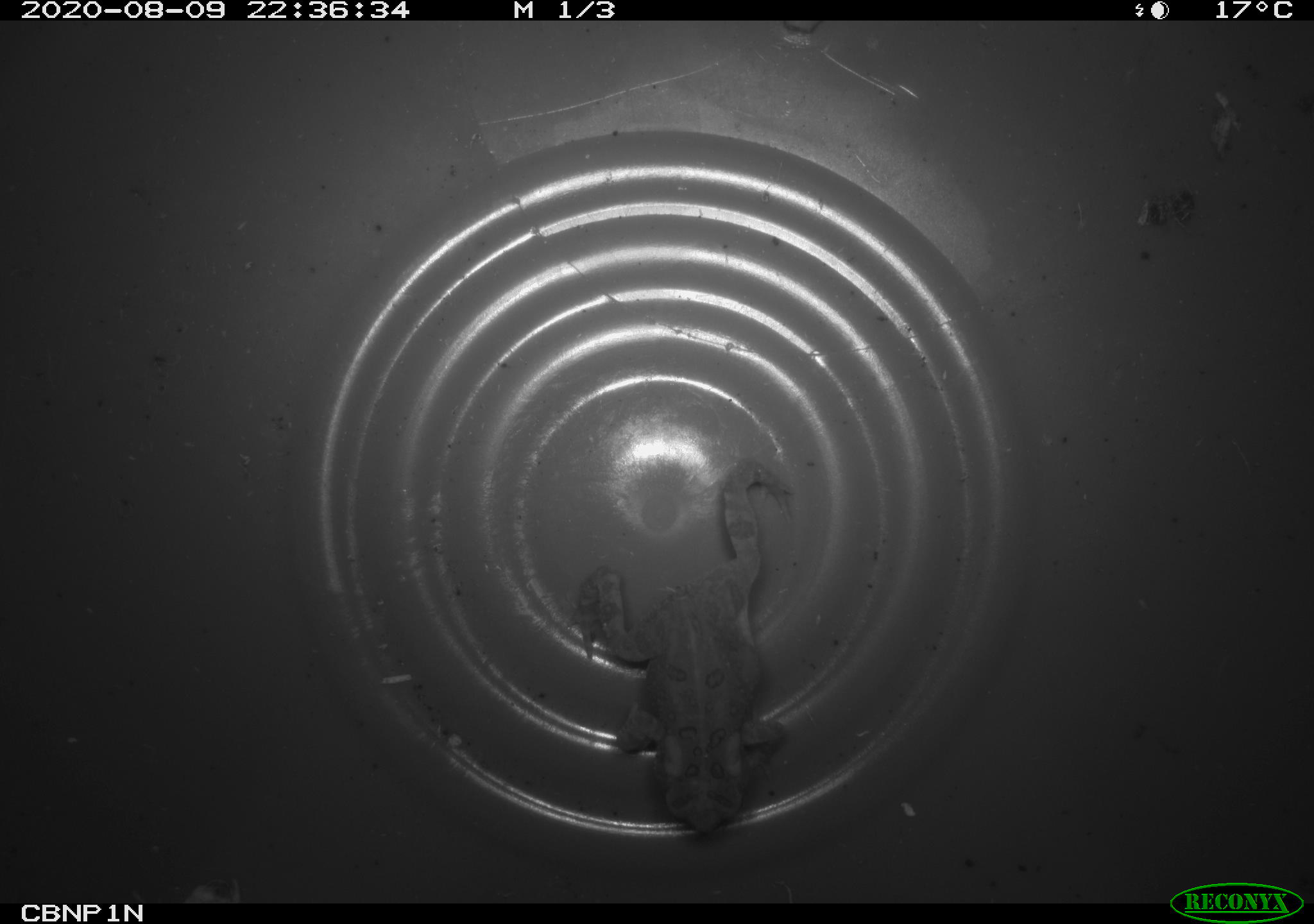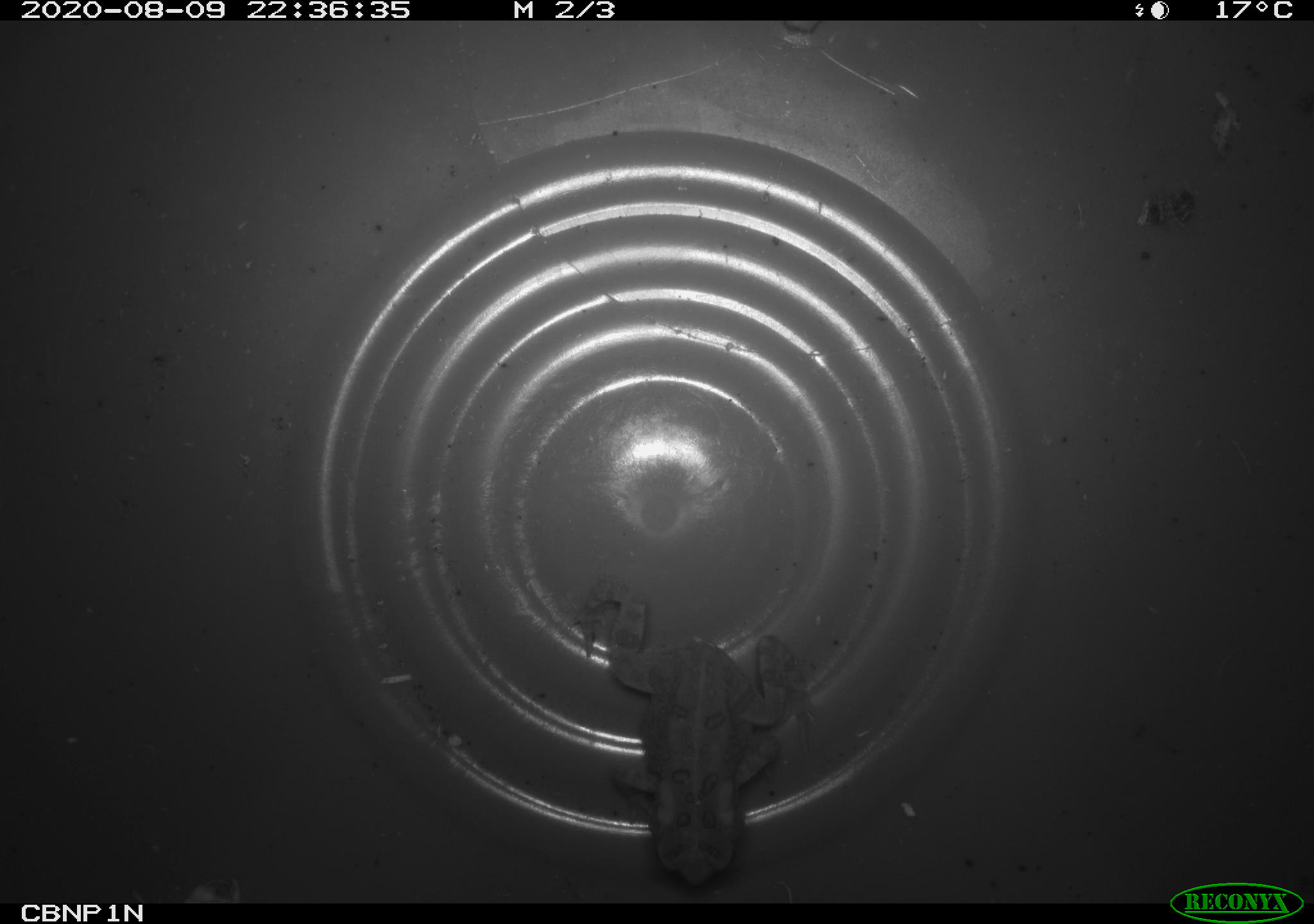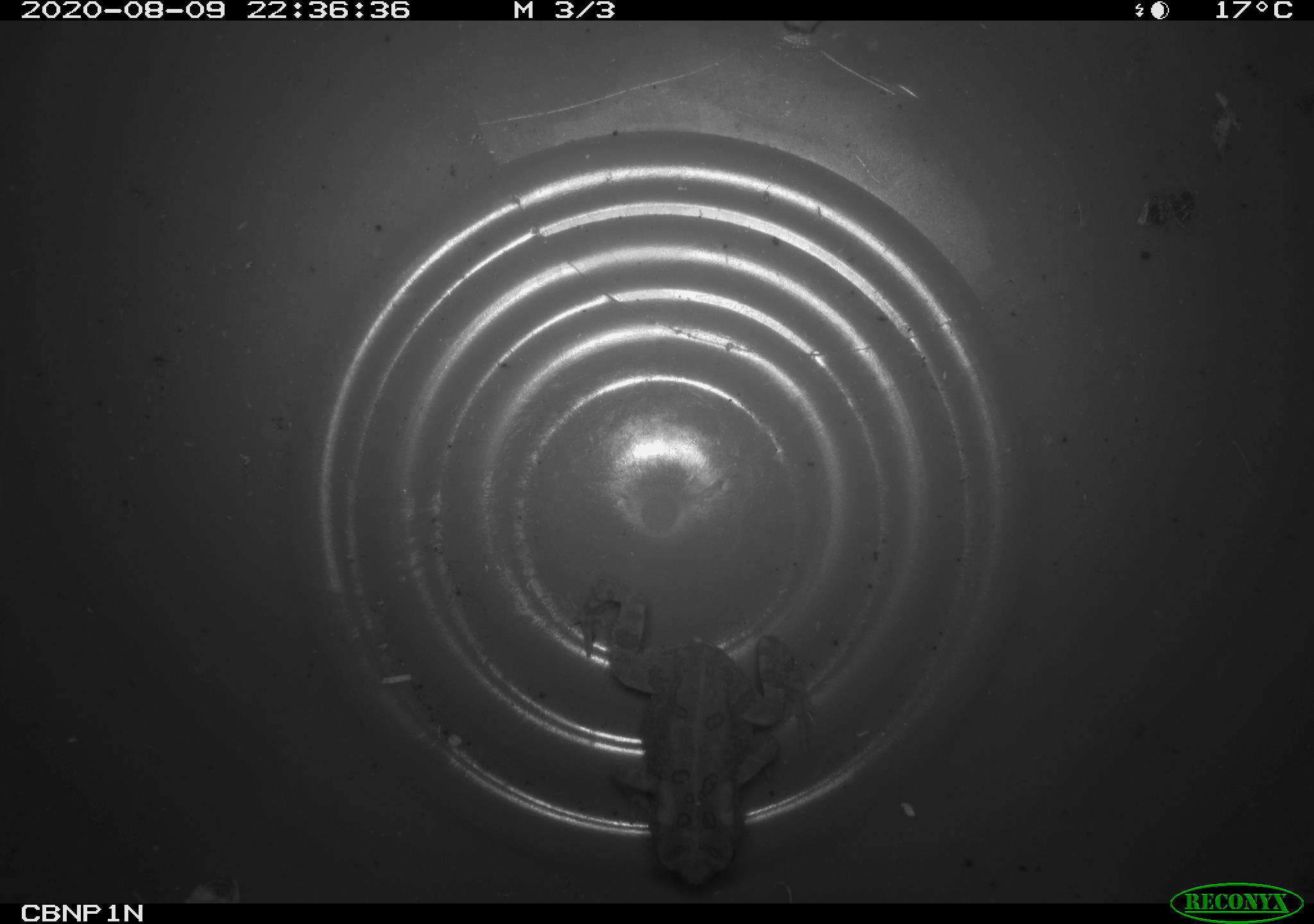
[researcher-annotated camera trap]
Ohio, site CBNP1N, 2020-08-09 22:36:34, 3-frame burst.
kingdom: Animalia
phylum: Chordata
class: Amphibia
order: Anura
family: Bufonidae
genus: Anaxyrus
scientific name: Anaxyrus americanus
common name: american toad